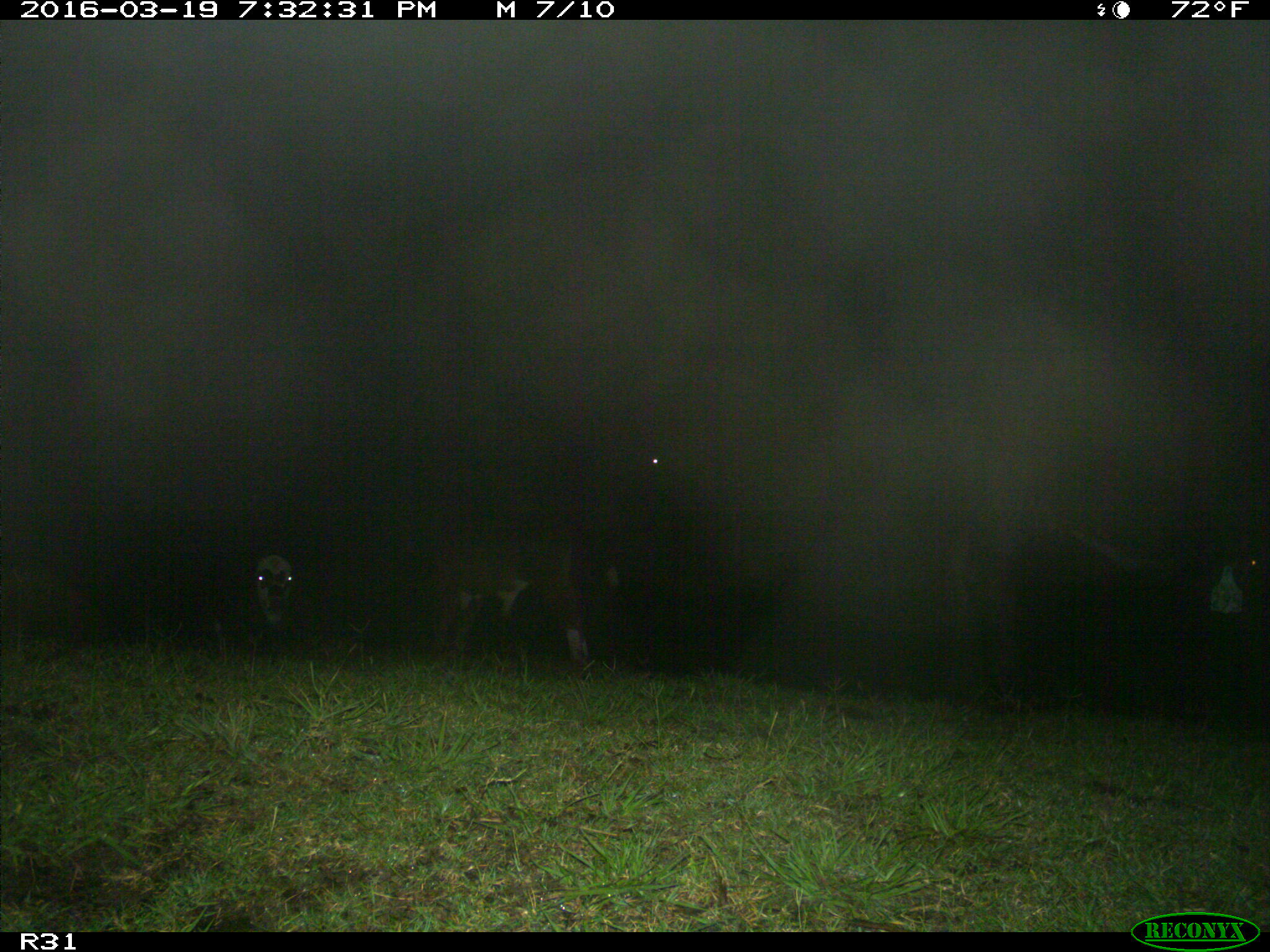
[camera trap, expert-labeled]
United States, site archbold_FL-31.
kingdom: Animalia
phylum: Chordata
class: Mammalia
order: Artiodactyla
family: Bovidae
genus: Bos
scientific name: Bos taurus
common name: domestic cow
Bos taurus (domestic cow).